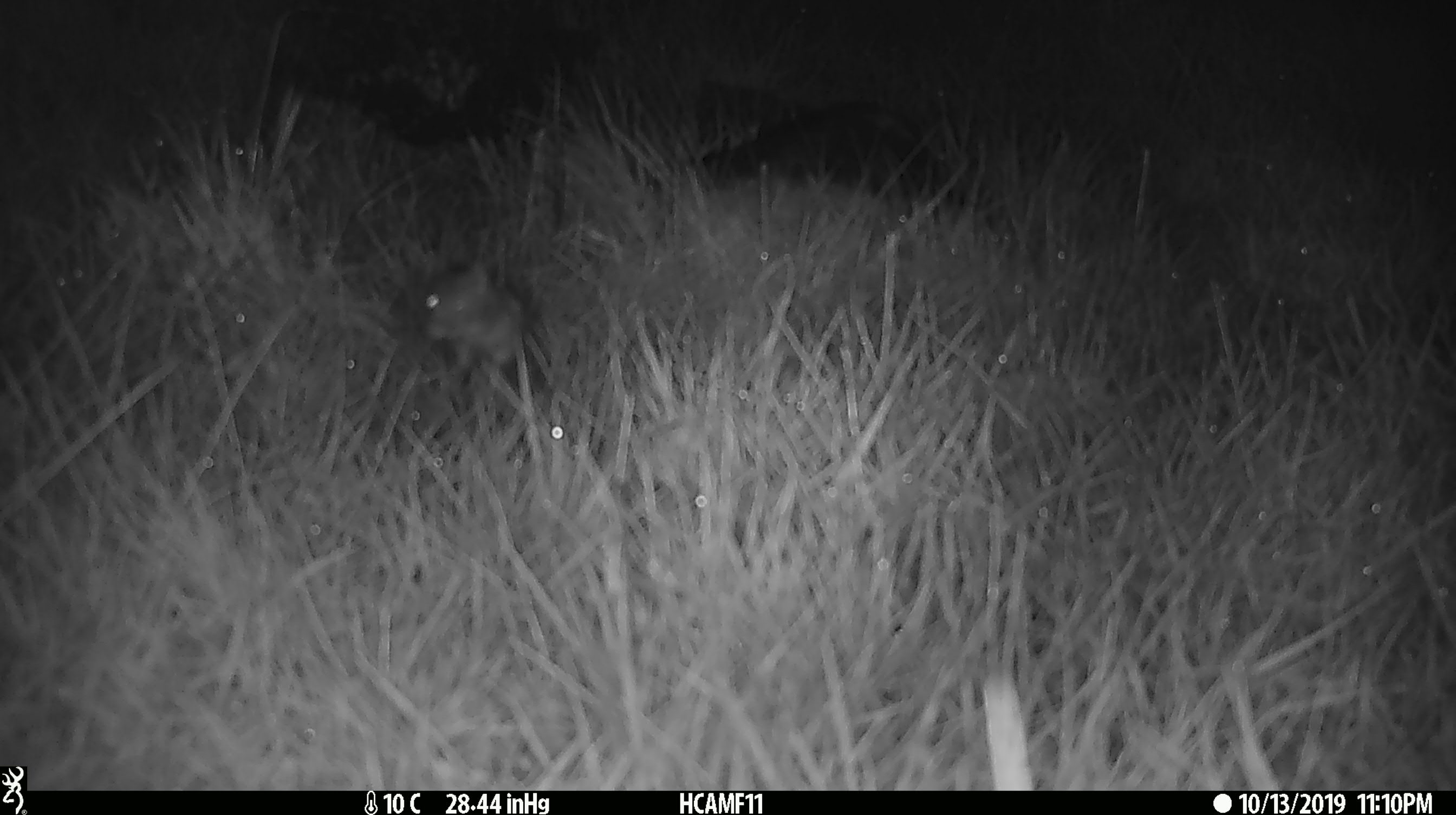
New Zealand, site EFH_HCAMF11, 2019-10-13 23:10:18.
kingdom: Animalia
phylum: Chordata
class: Mammalia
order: Rodentia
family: Muridae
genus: Mus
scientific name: Mus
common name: mouse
Mouse (Mus).